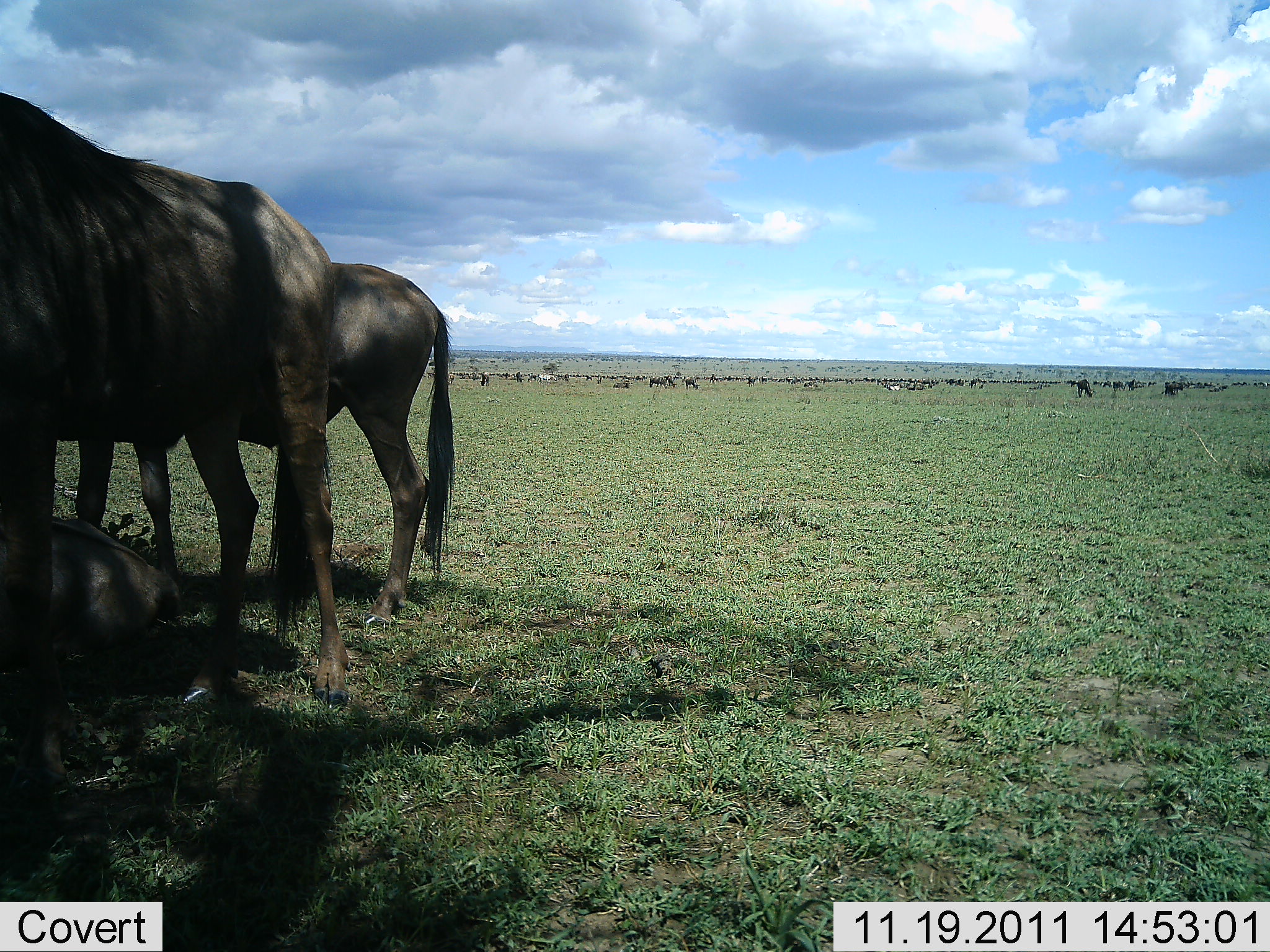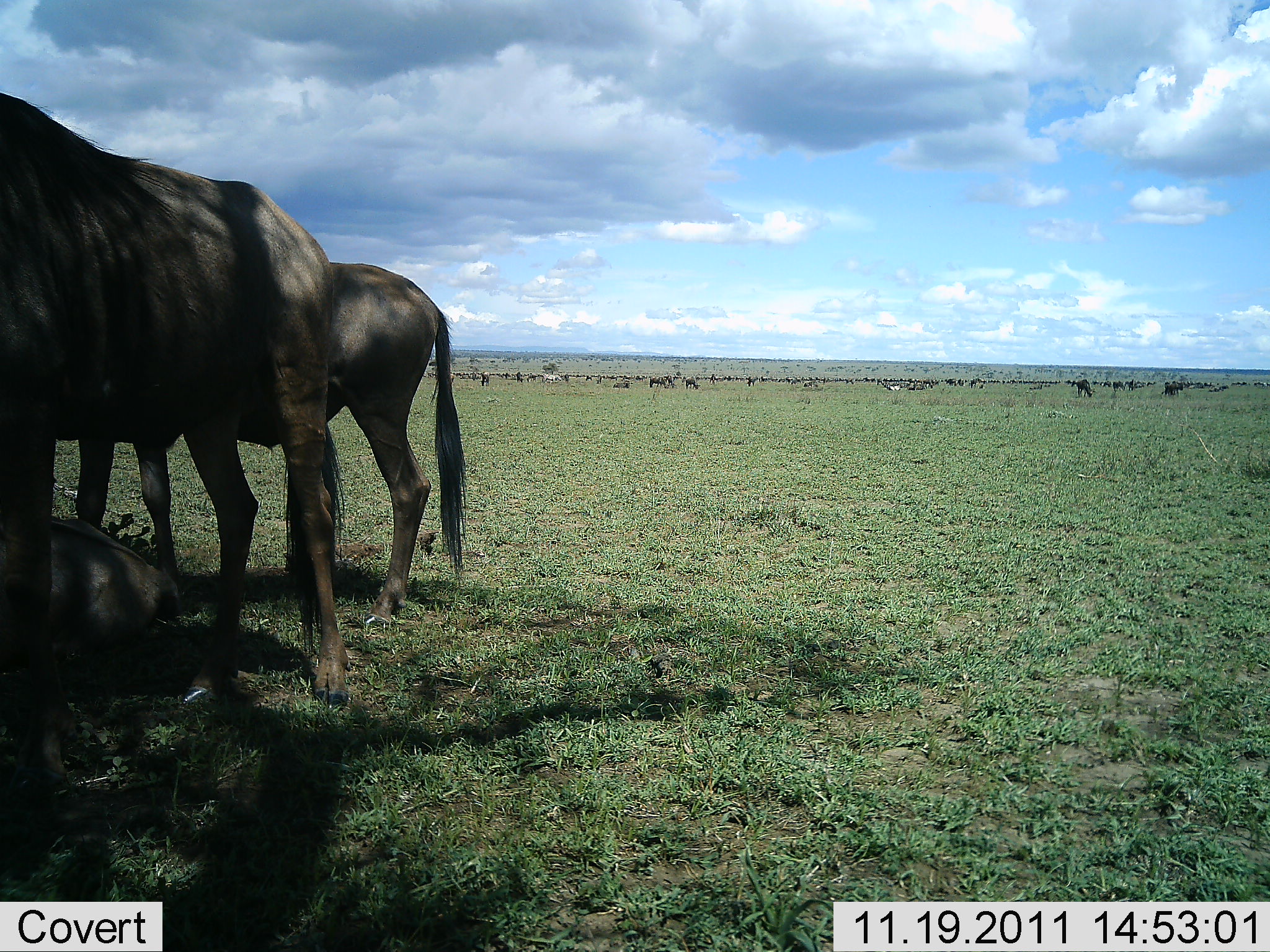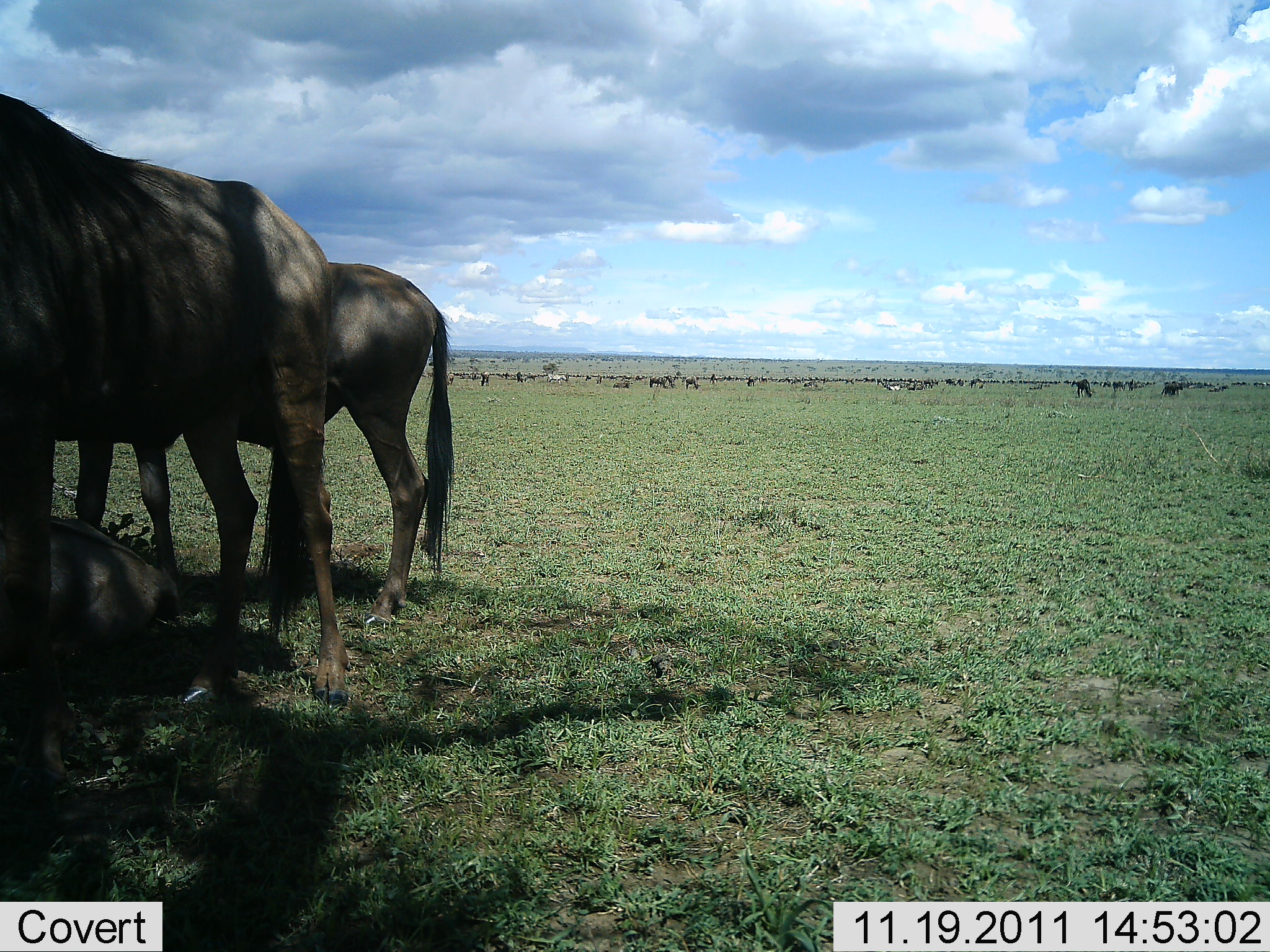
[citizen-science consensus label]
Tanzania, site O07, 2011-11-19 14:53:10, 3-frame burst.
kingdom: Animalia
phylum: Chordata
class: Mammalia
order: Artiodactyla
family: Bovidae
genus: Connochaetes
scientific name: Connochaetes taurinus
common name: blue wildebeest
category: wildebeest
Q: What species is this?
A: Wildebeest (blue wildebeest) (Connochaetes taurinus).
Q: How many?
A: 11-50.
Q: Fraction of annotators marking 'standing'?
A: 83%.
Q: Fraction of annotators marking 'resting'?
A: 58%.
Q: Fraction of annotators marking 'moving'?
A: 17%.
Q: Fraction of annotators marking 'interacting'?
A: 8%.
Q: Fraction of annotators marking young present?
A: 25%.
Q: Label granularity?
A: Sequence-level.